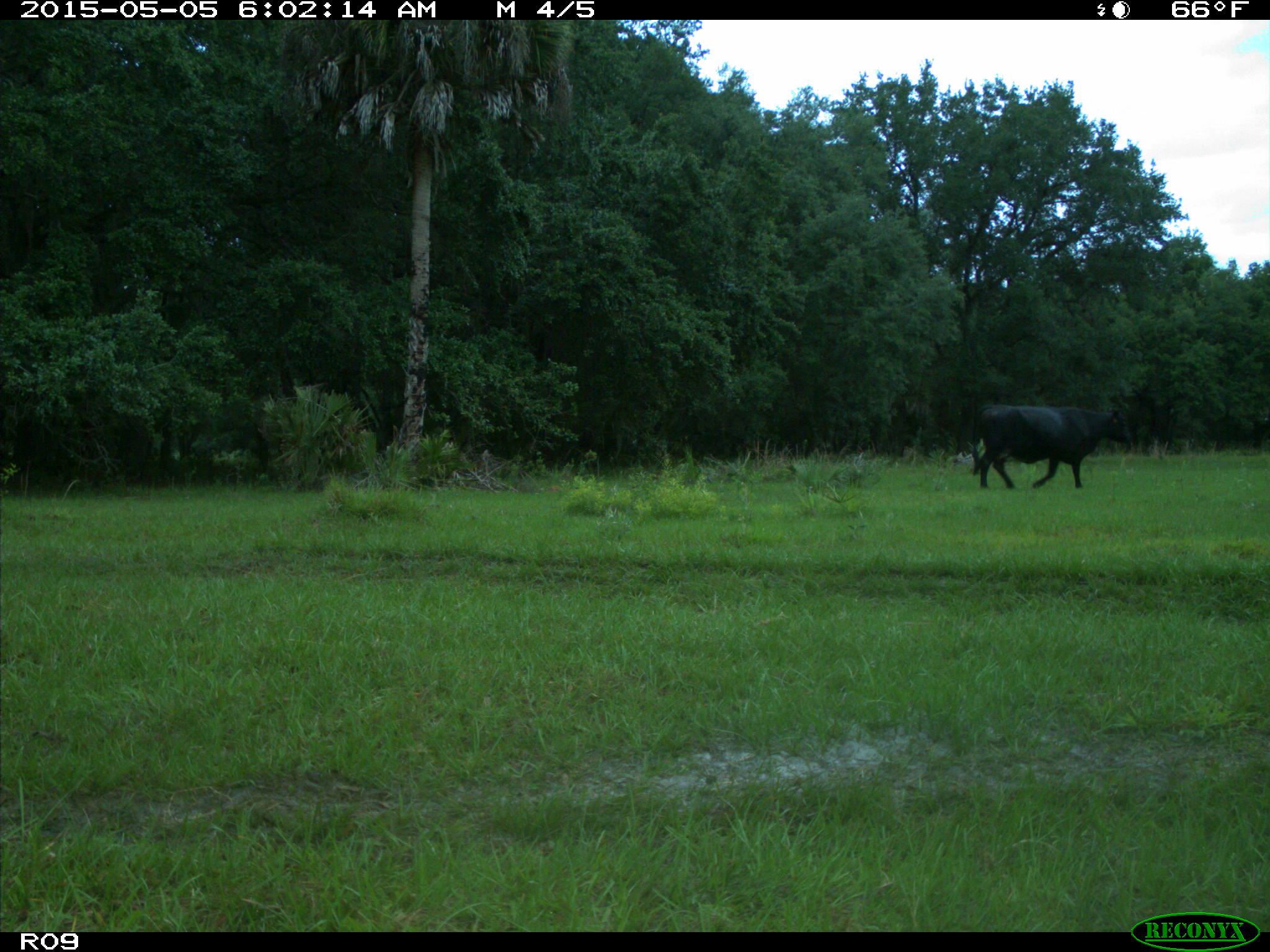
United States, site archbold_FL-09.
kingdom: Animalia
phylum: Chordata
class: Mammalia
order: Artiodactyla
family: Bovidae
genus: Bos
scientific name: Bos taurus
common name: domestic cow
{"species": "Bos taurus (domestic cow)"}